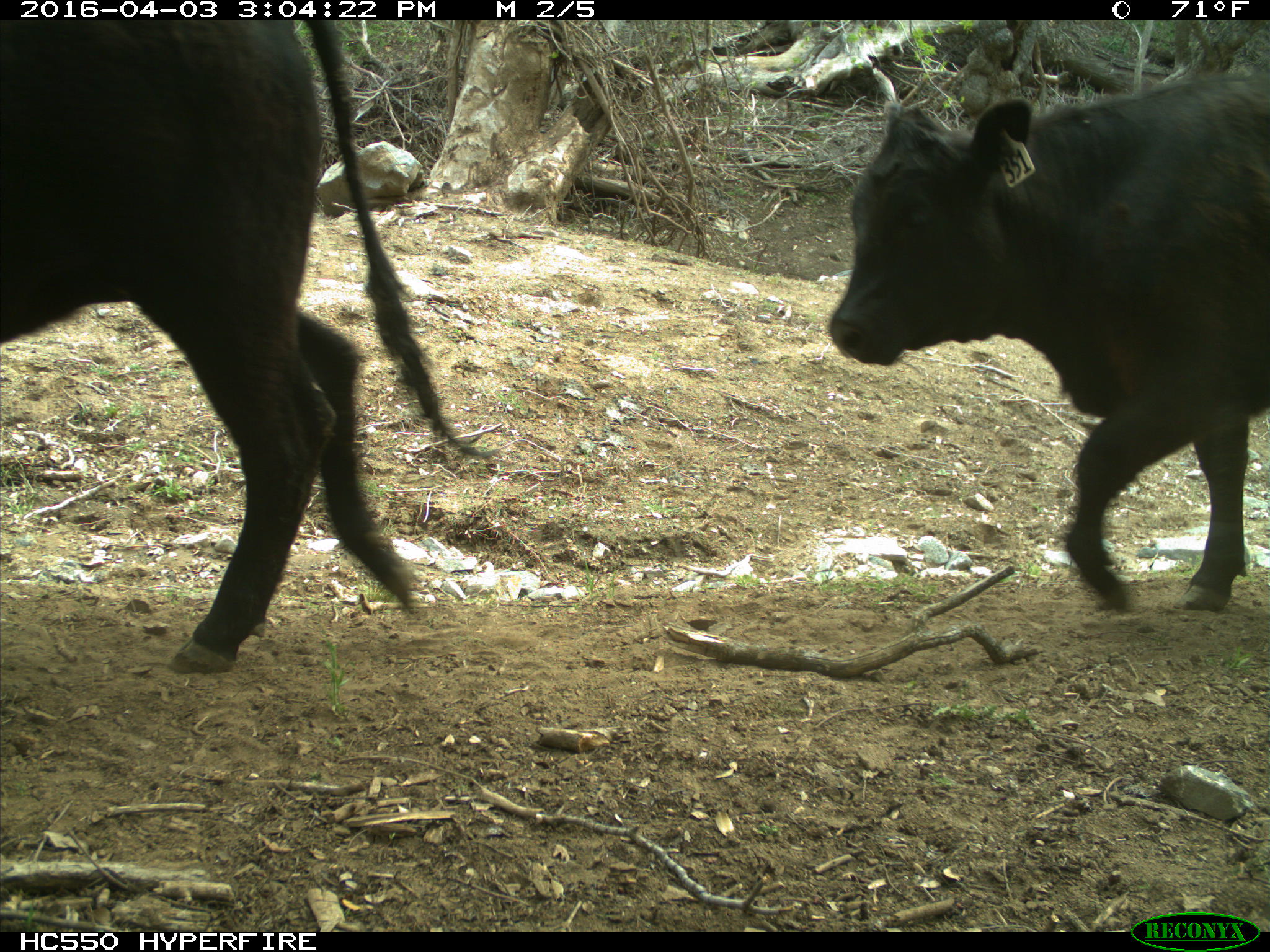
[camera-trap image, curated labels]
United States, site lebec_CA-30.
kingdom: Animalia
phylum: Chordata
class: Mammalia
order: Artiodactyla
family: Bovidae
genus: Bos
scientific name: Bos taurus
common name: domestic cow